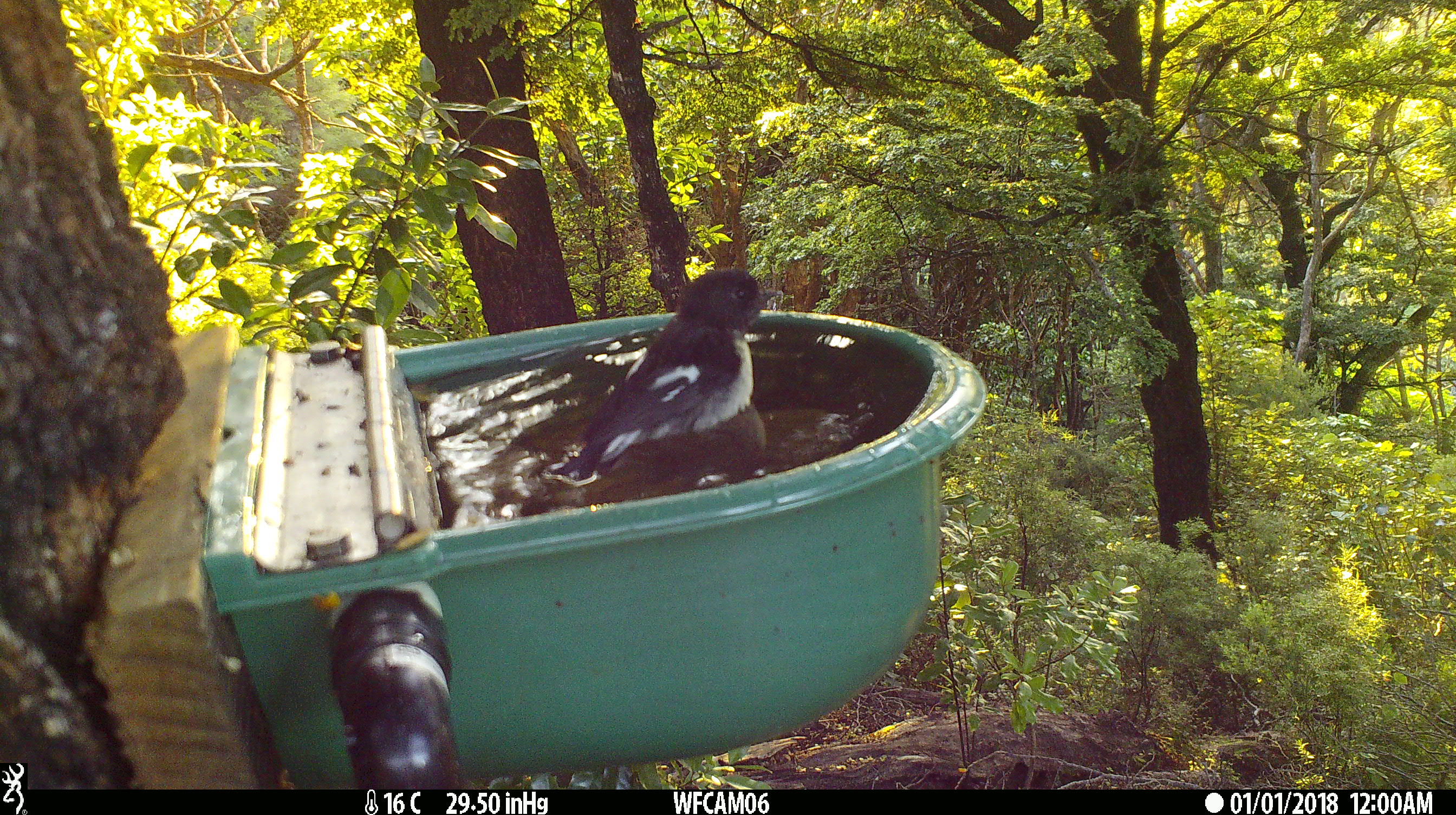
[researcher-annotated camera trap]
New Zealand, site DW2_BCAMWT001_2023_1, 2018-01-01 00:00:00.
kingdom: Animalia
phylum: Chordata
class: Aves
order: Passeriformes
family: Petroicidae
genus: Petroica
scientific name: Petroica macrocephala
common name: tomtit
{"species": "tomtit (Petroica macrocephala)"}